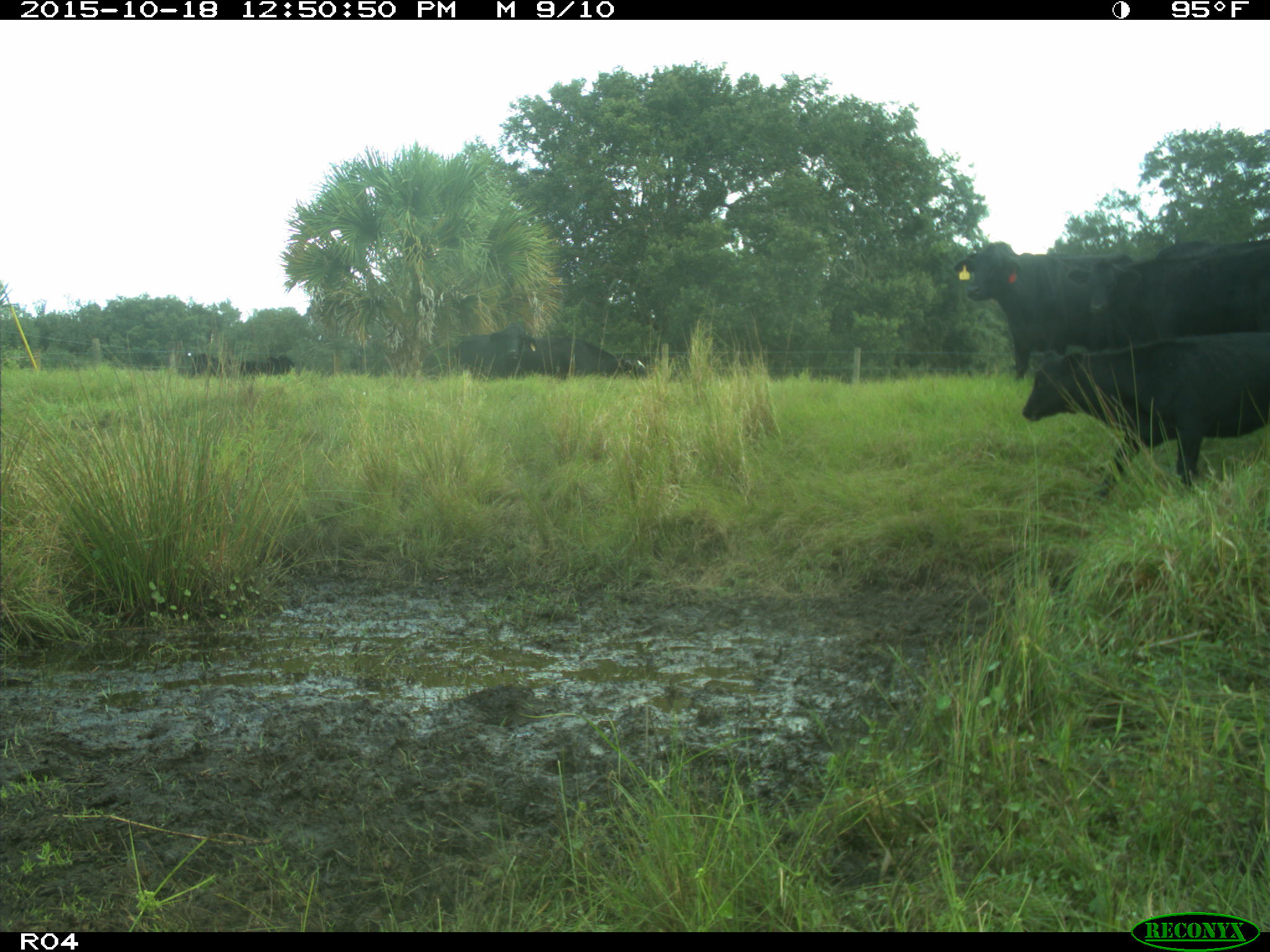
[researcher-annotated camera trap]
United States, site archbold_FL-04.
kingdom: Animalia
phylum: Chordata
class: Mammalia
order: Artiodactyla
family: Bovidae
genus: Bos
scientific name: Bos taurus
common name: domestic cow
Bos taurus (domestic cow).